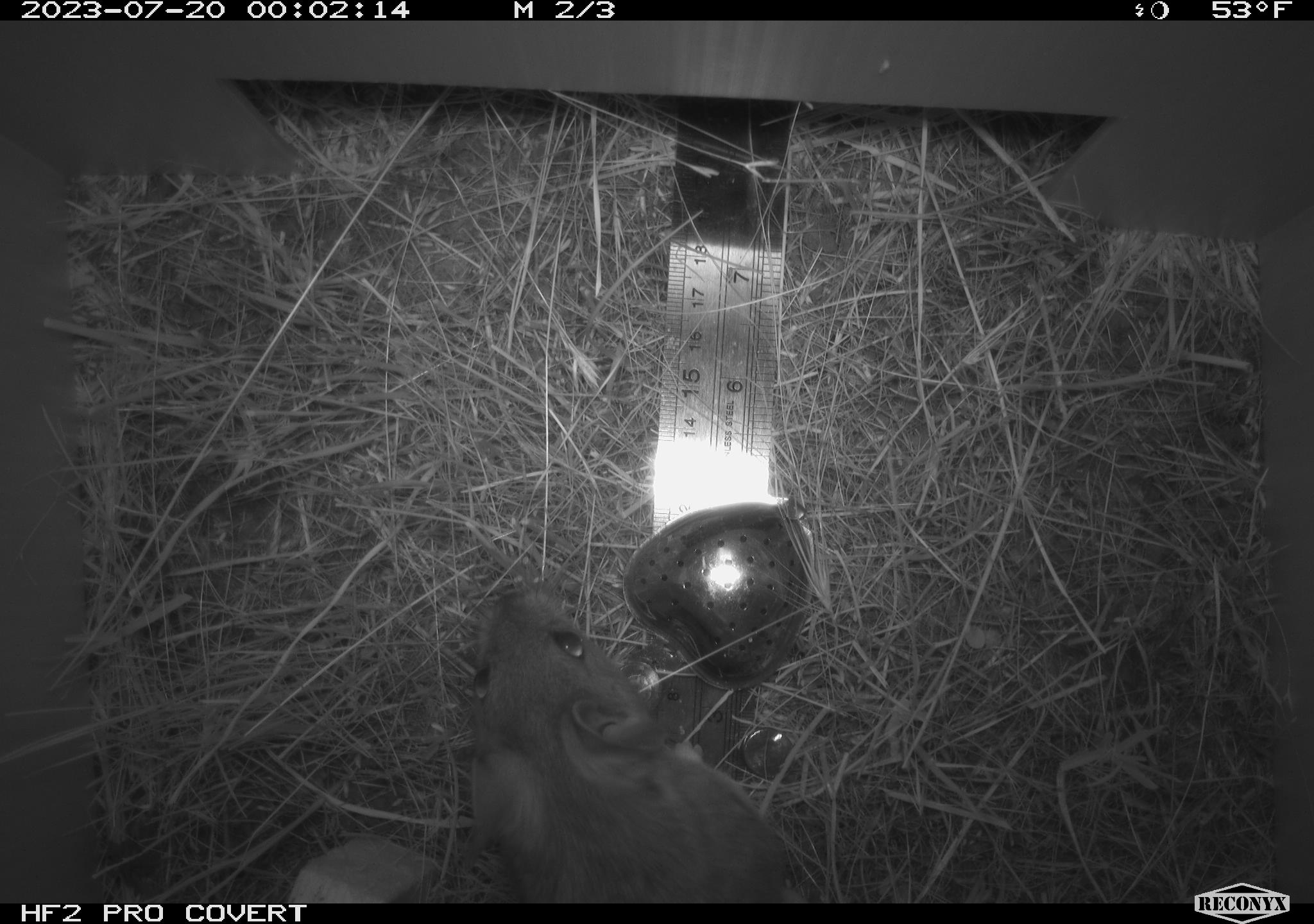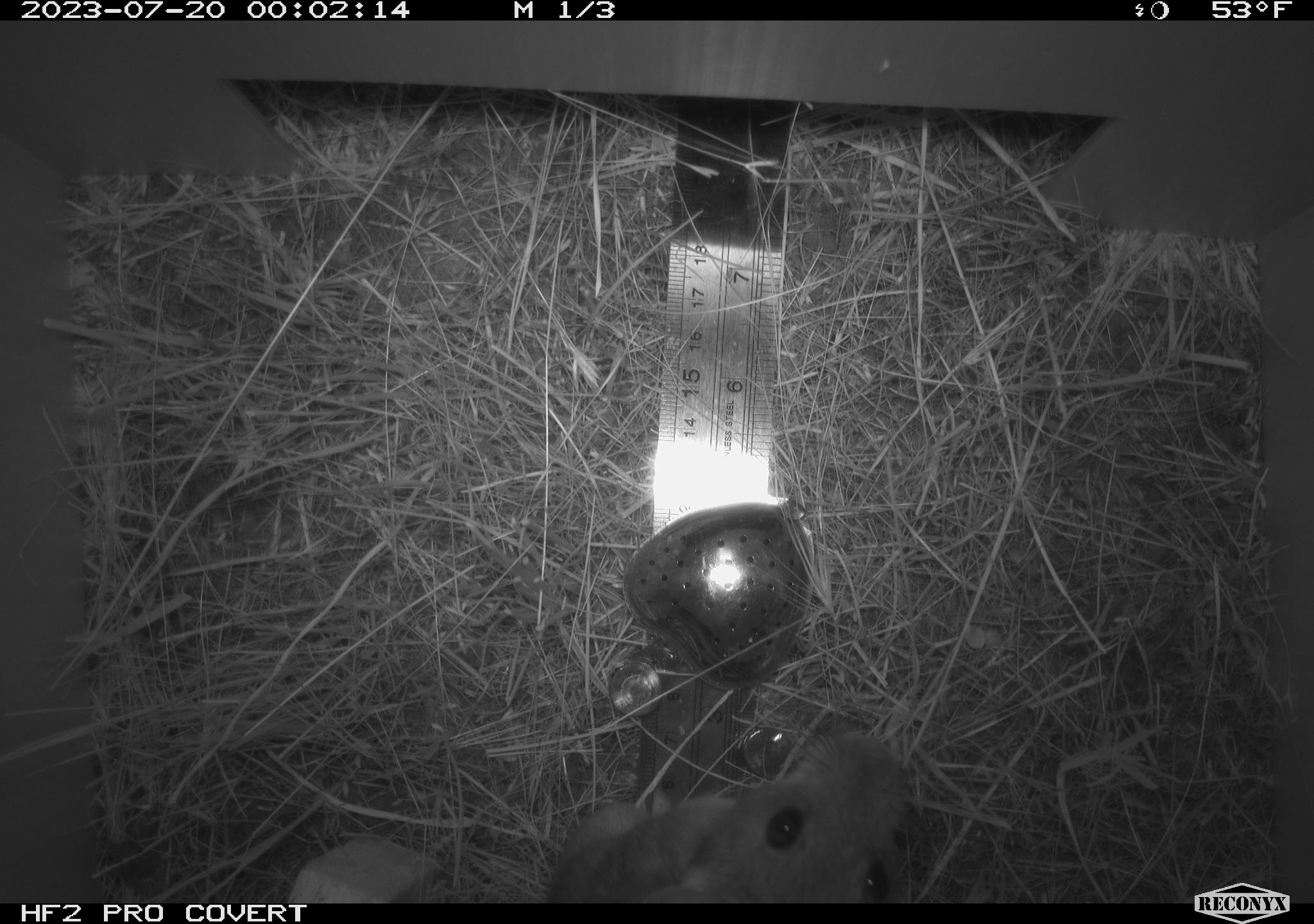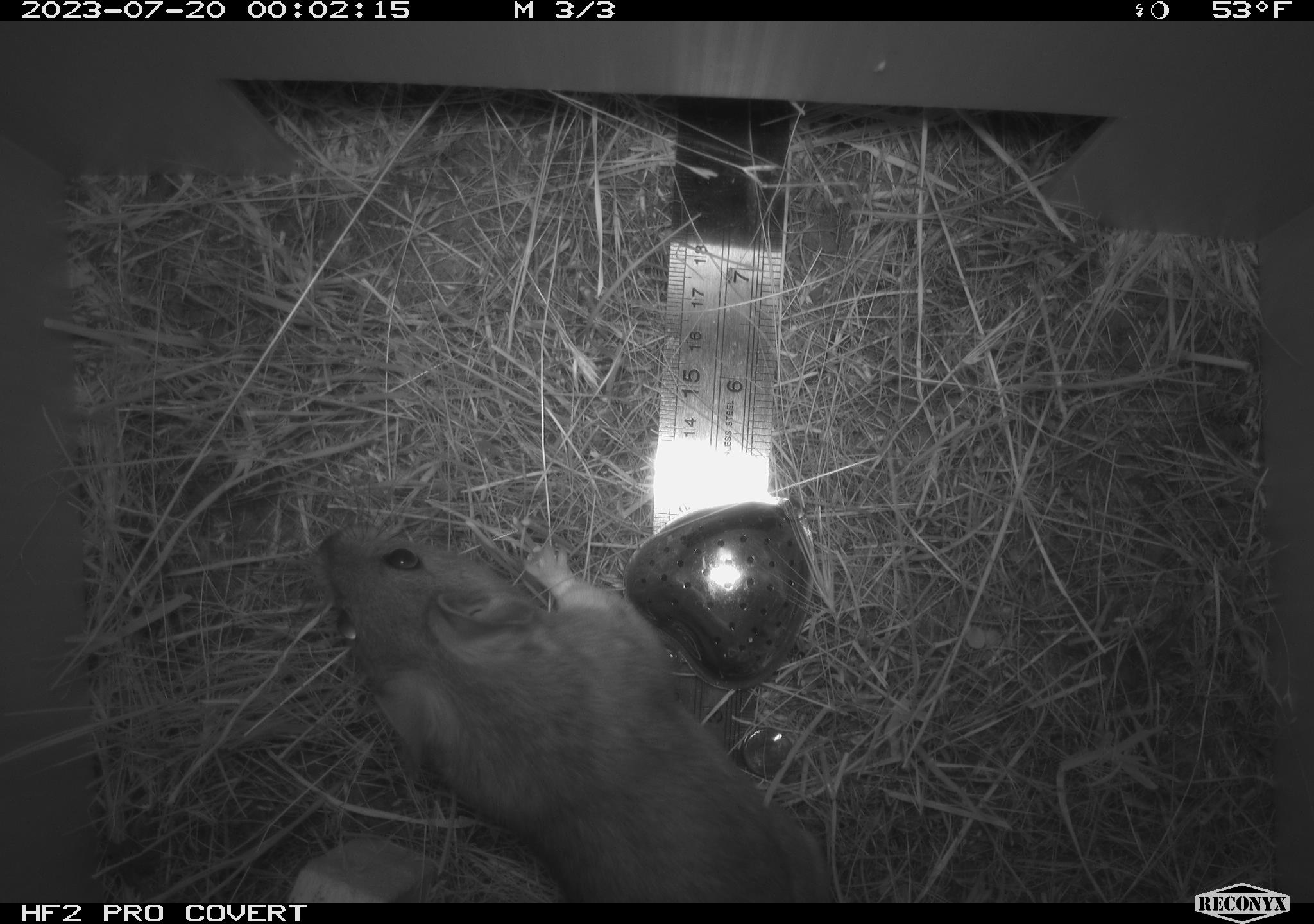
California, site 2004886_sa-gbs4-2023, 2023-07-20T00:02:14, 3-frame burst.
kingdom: Animalia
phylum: Chordata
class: Mammalia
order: Rodentia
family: Cricetidae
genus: Neotoma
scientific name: Neotoma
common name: pack rat or woodrat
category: neotoma species